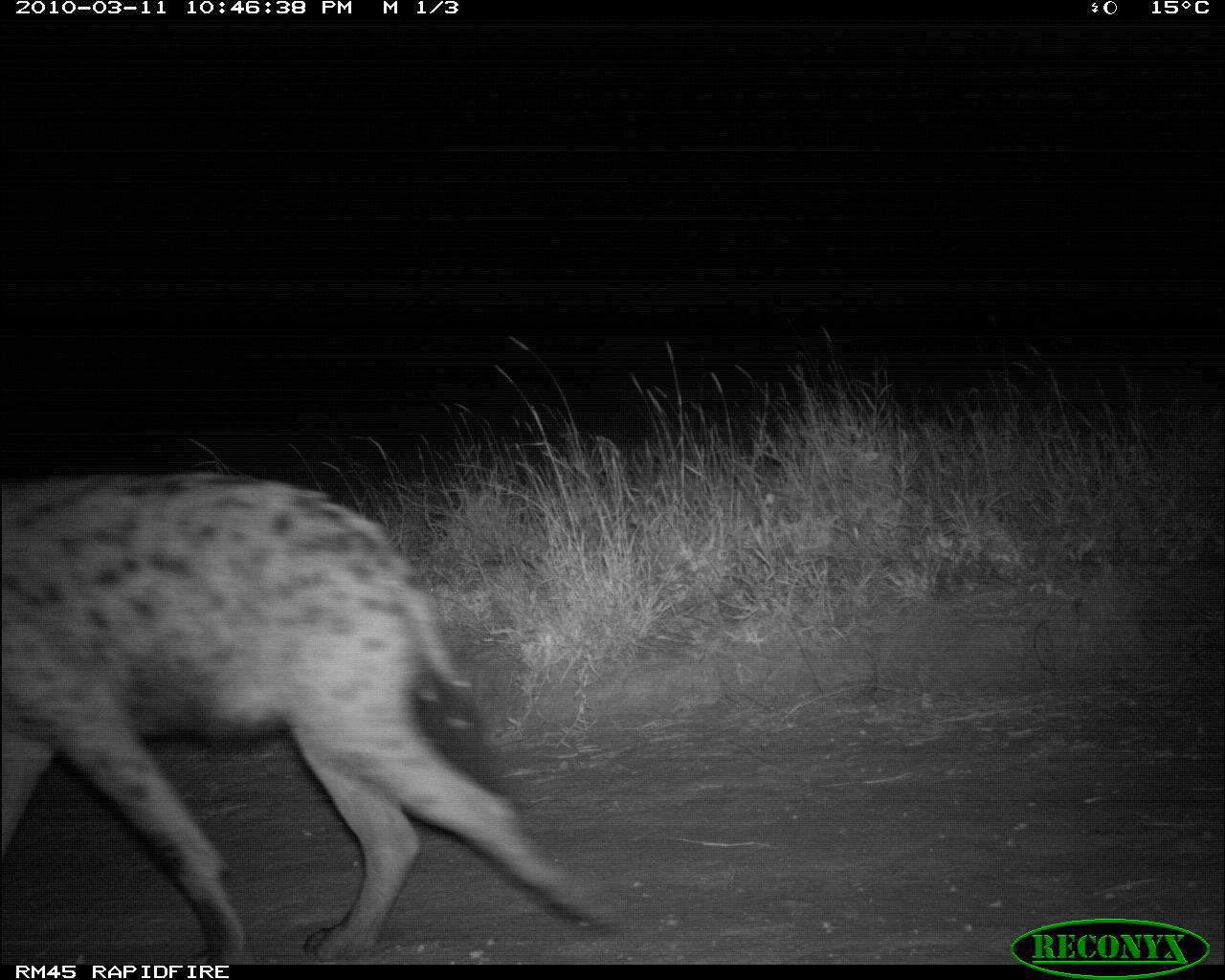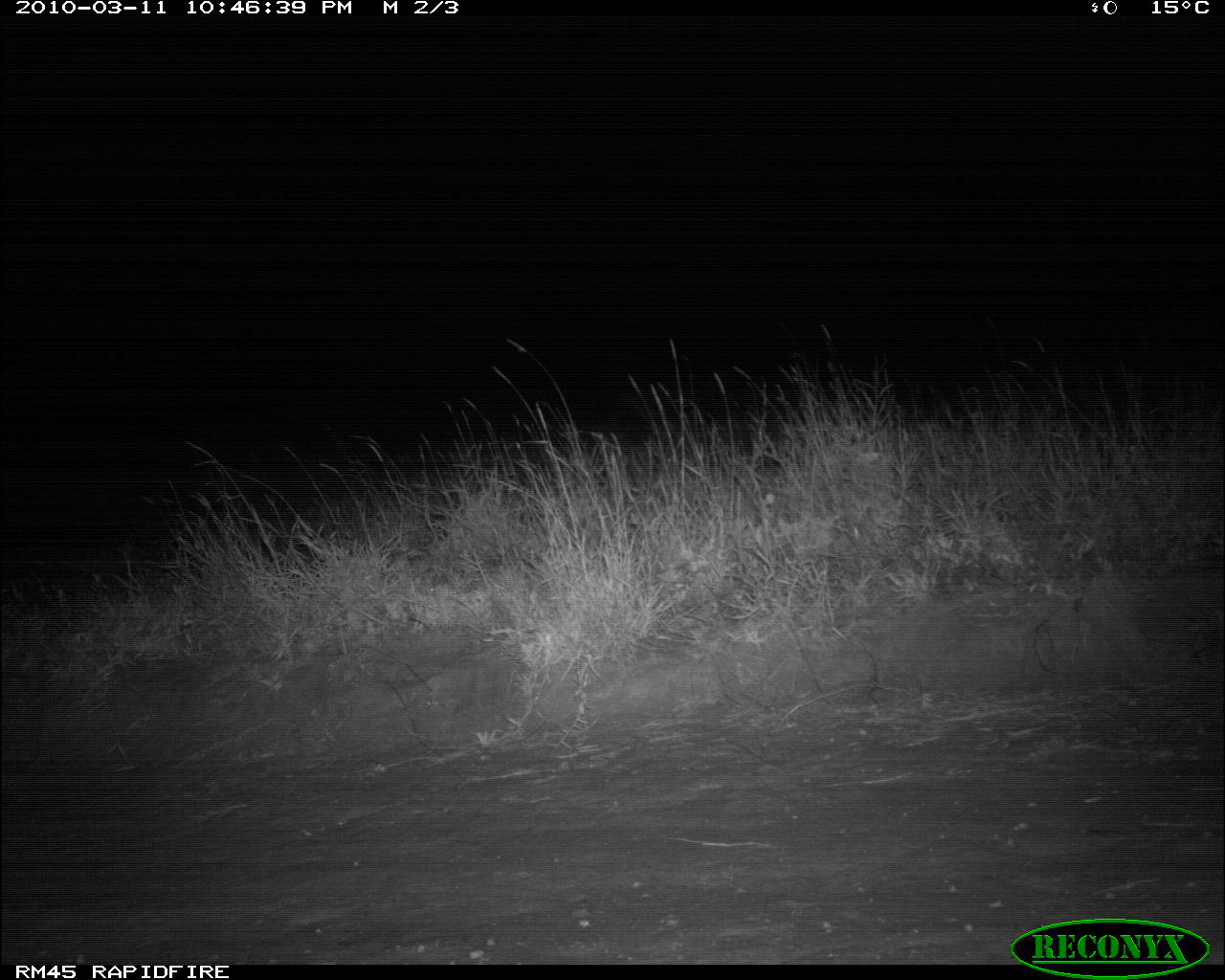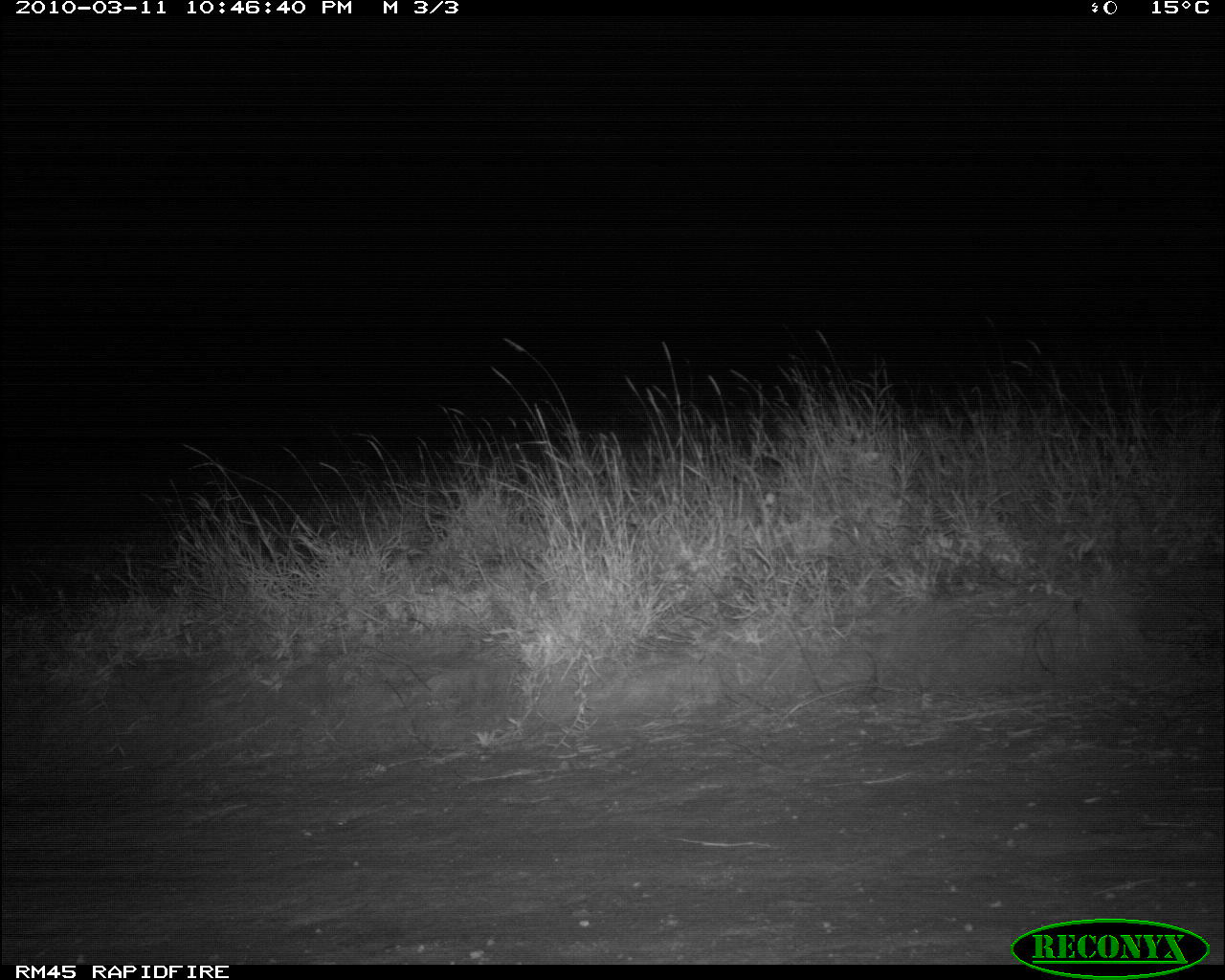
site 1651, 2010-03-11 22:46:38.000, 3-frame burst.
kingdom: Animalia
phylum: Chordata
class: Mammalia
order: Carnivora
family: Hyaenidae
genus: Crocuta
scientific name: Crocuta crocuta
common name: spotted hyena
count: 1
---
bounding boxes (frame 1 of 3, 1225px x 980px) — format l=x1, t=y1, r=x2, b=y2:
crocuta crocuta: l=0, t=470, r=624, b=965